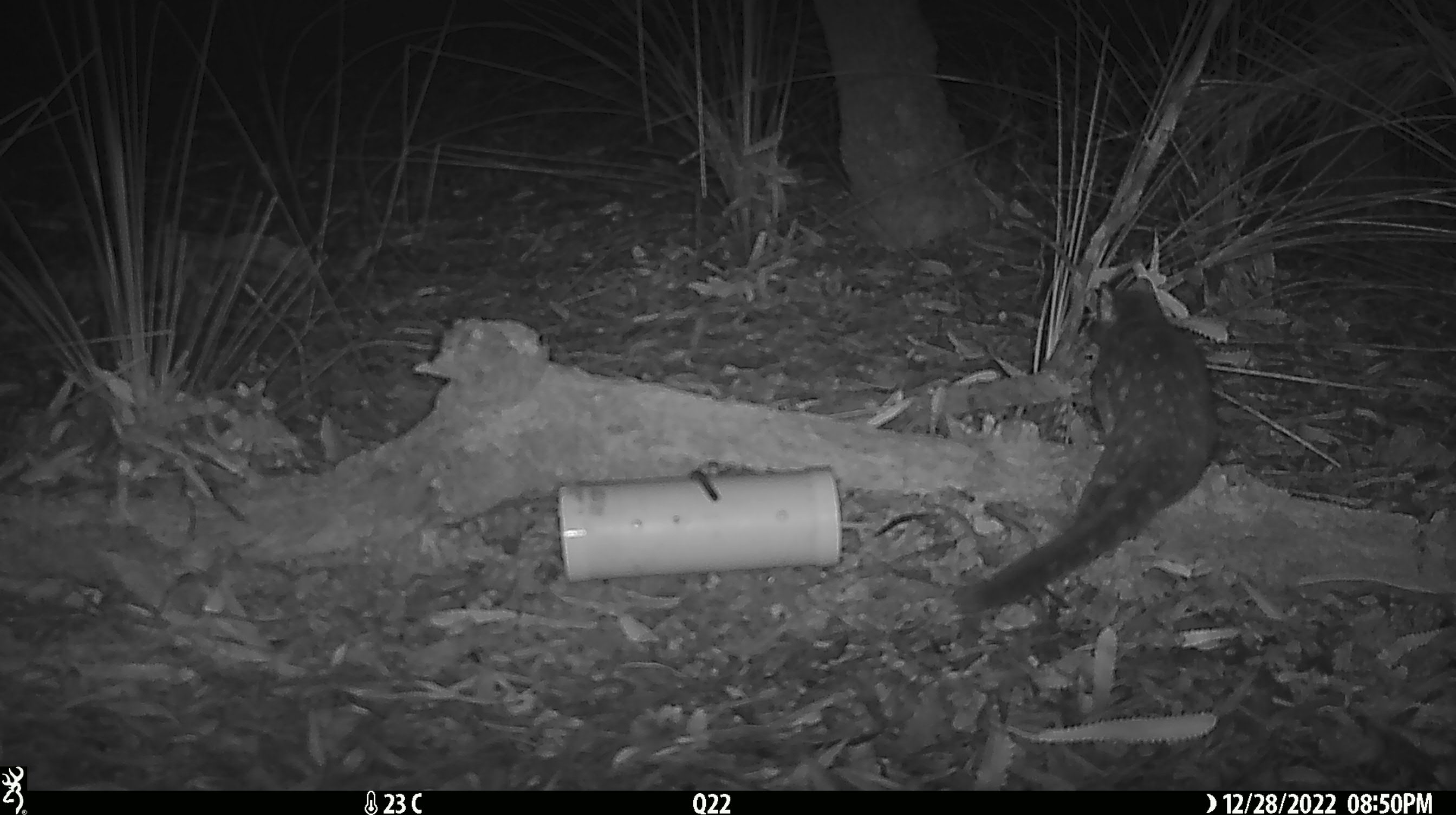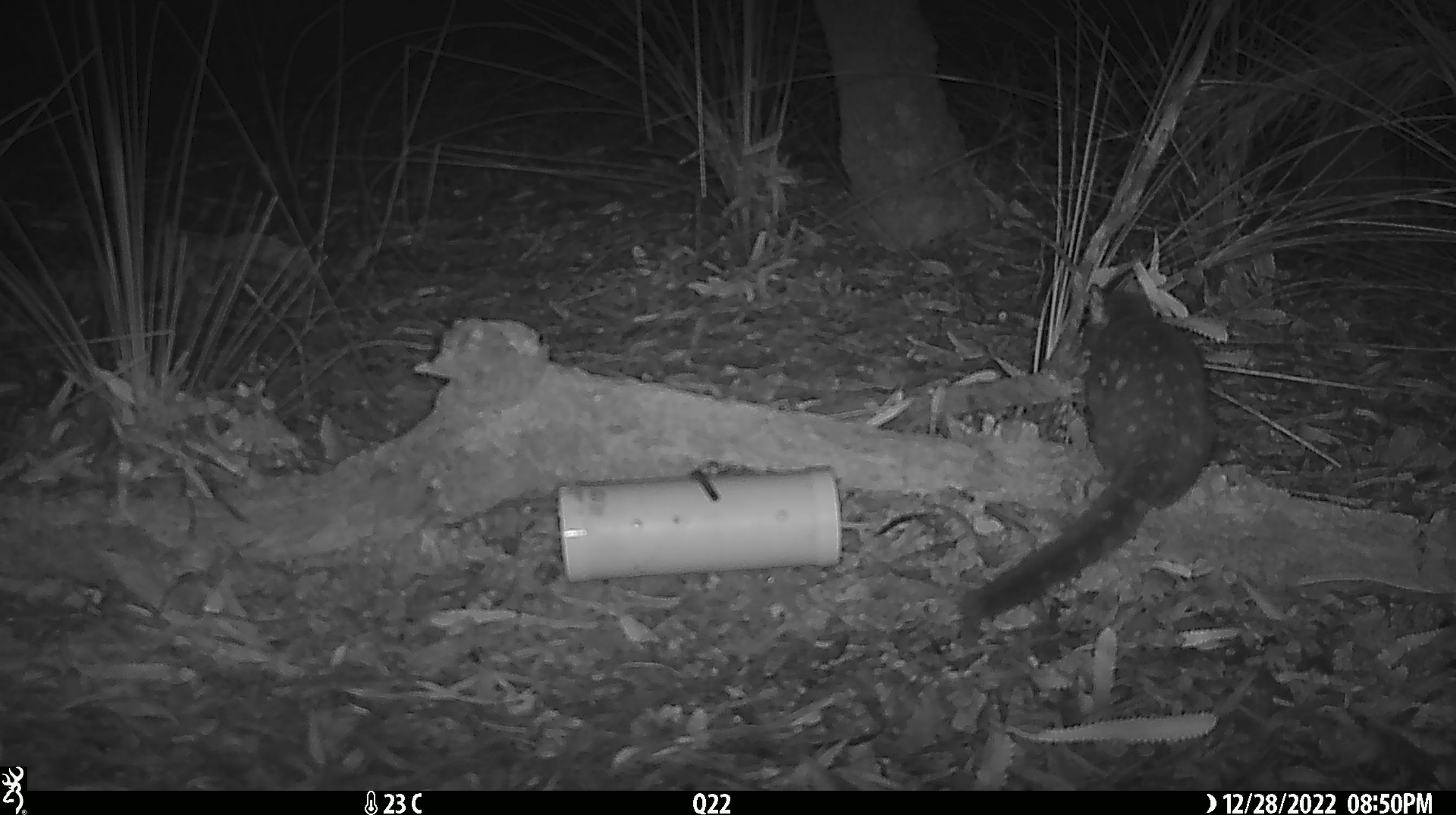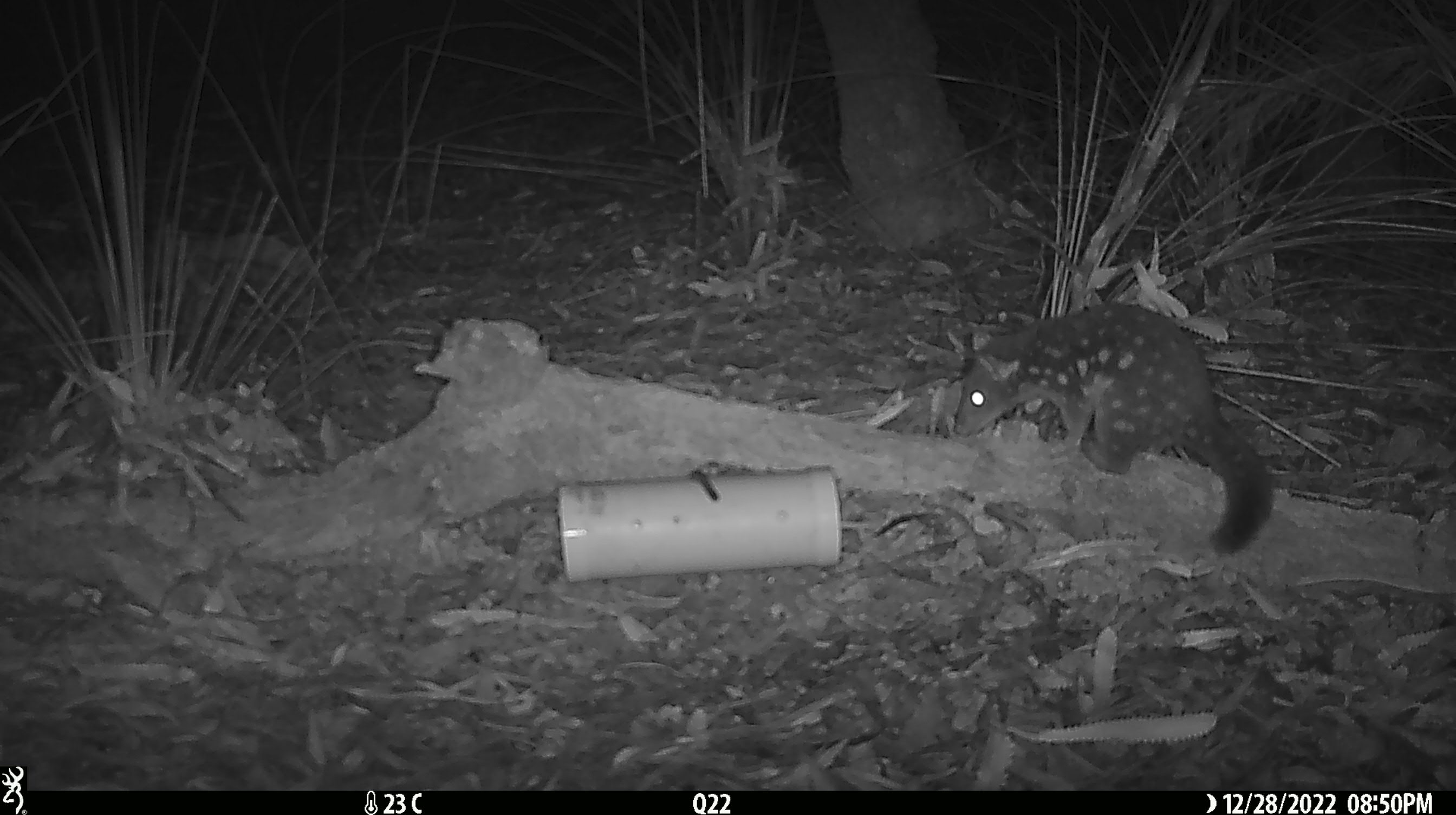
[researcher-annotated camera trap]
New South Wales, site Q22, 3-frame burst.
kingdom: Animalia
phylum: Chordata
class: Mammalia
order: Dasyuromorphia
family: Dasyuridae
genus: Dasyurus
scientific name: Dasyurus maculatus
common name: spotted-tailed quoll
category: quoll